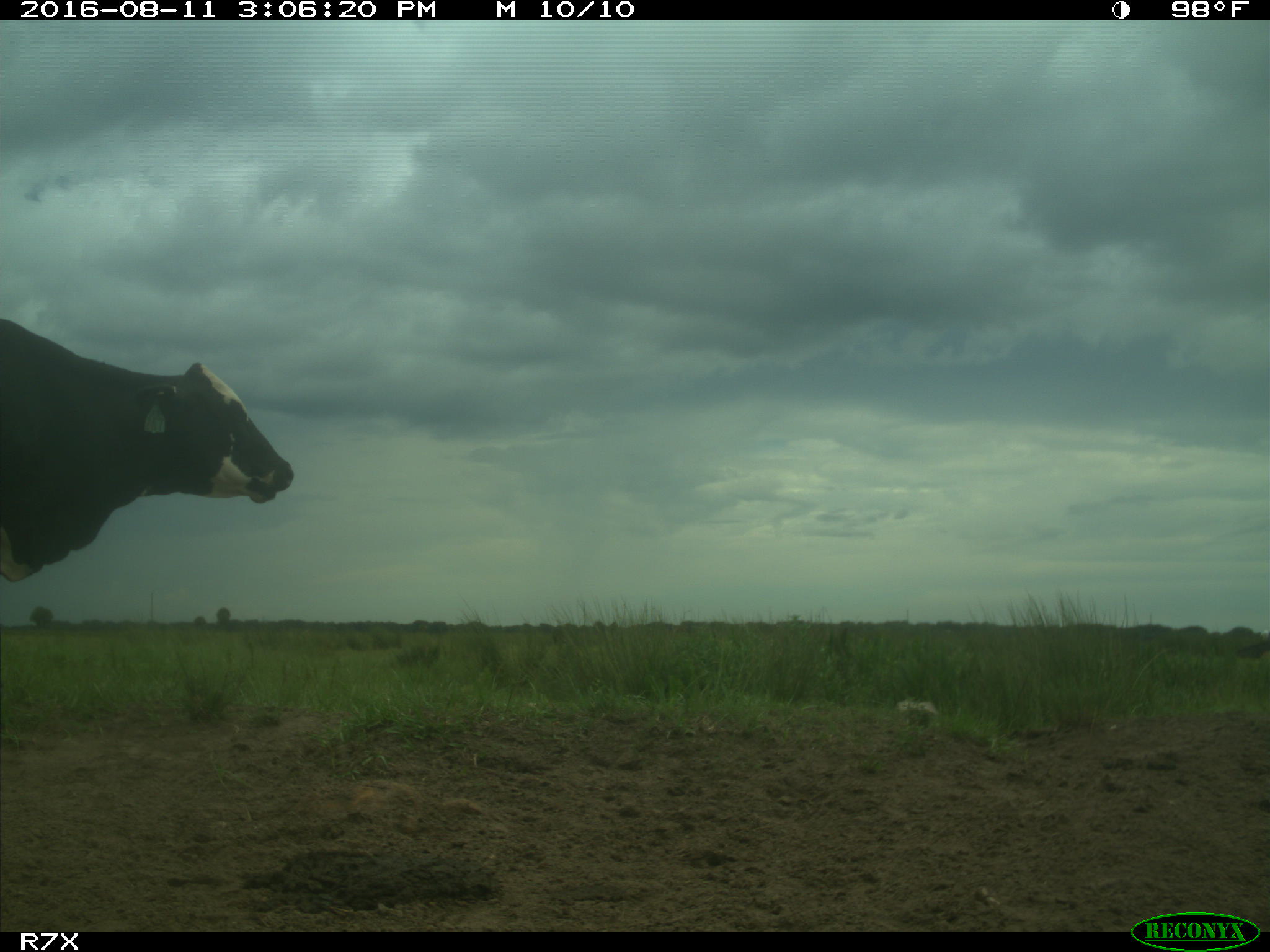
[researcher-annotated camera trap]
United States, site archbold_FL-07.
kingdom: Animalia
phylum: Chordata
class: Mammalia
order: Artiodactyla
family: Bovidae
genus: Bos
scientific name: Bos taurus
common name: domestic cow